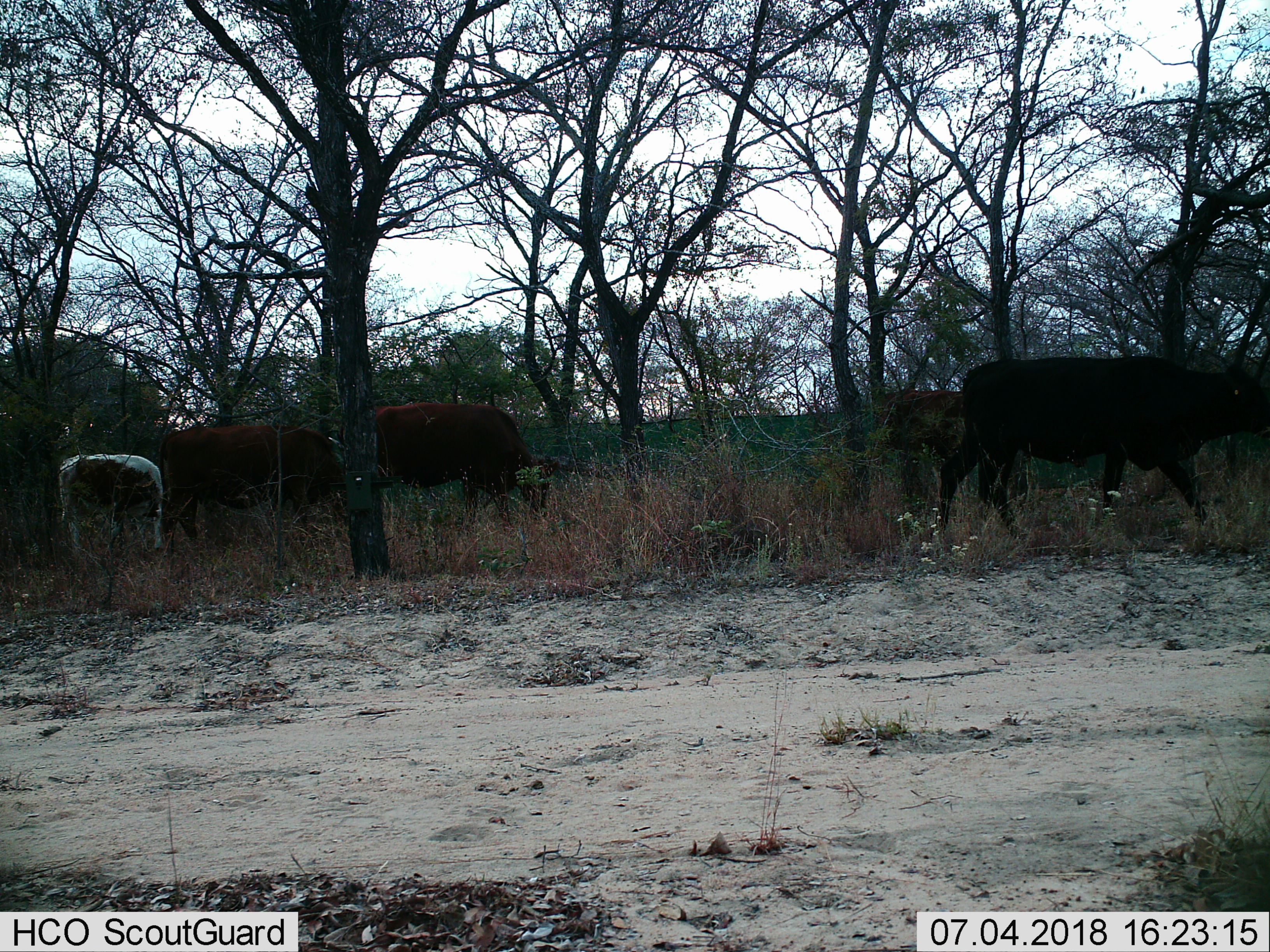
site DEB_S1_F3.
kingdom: Animalia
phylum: Chordata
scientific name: Vertebrata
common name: domestic animal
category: domesticanimal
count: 5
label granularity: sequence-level